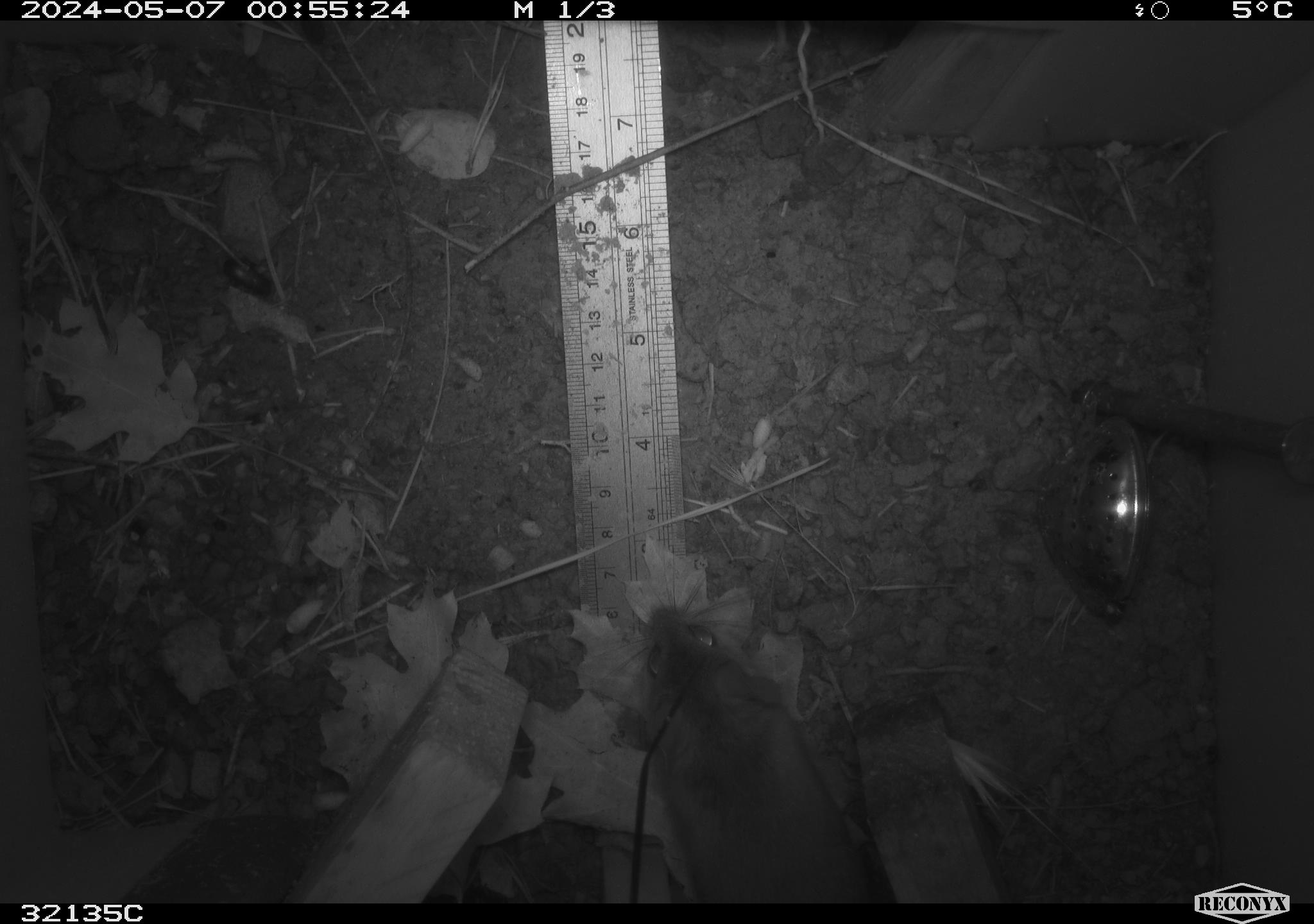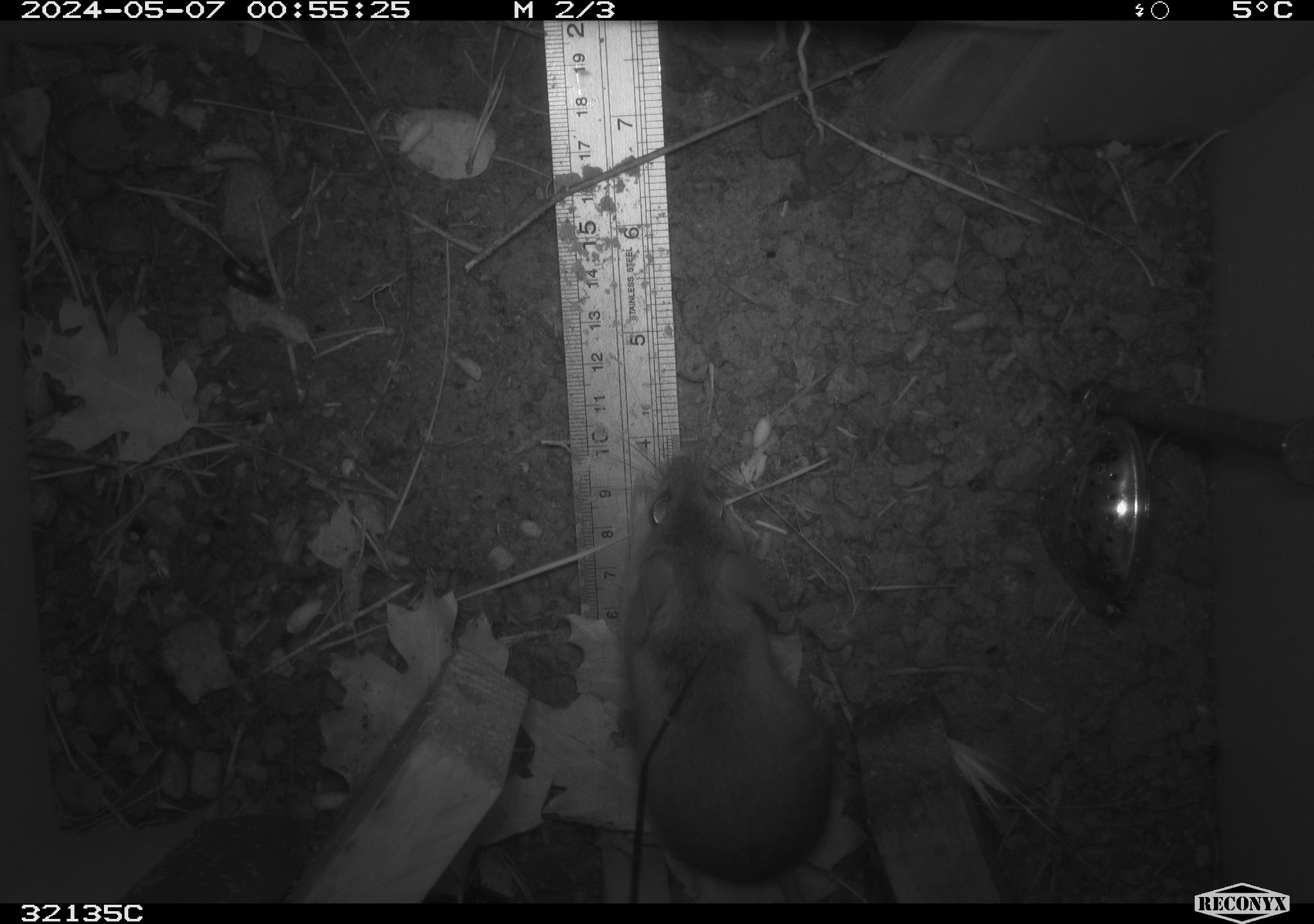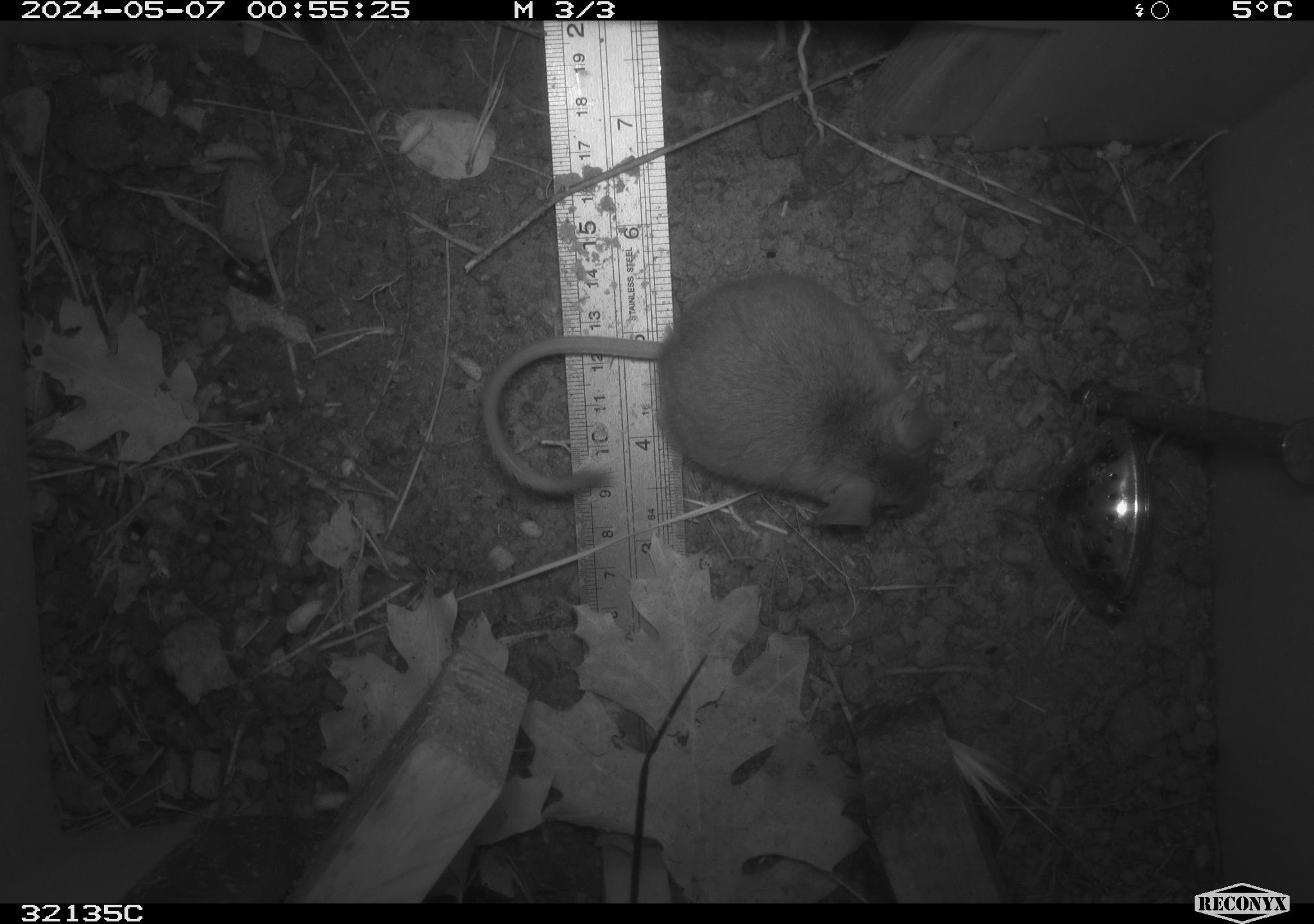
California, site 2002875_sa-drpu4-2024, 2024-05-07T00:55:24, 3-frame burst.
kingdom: Animalia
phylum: Chordata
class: Mammalia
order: Rodentia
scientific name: Rodentia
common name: rodent